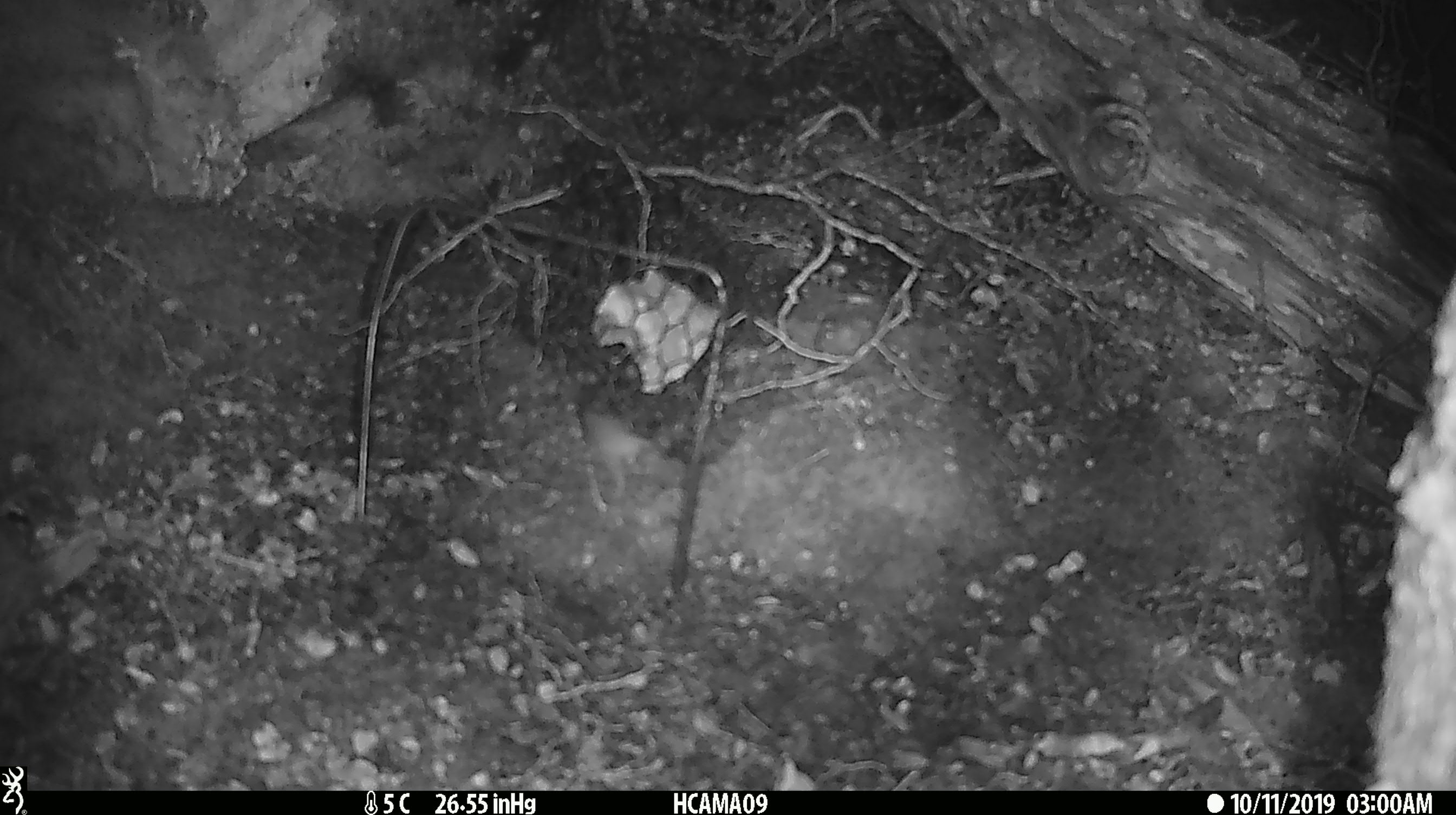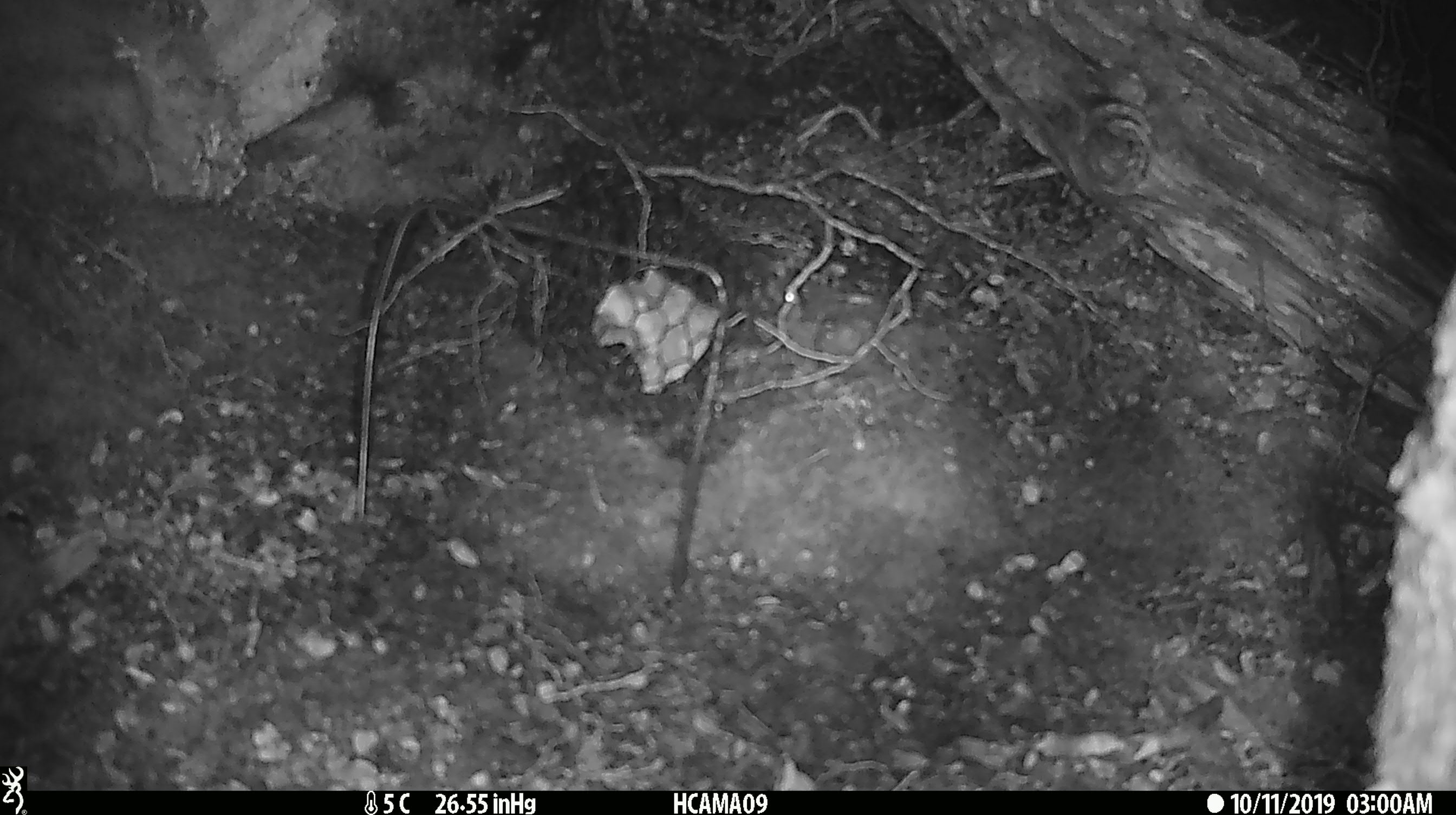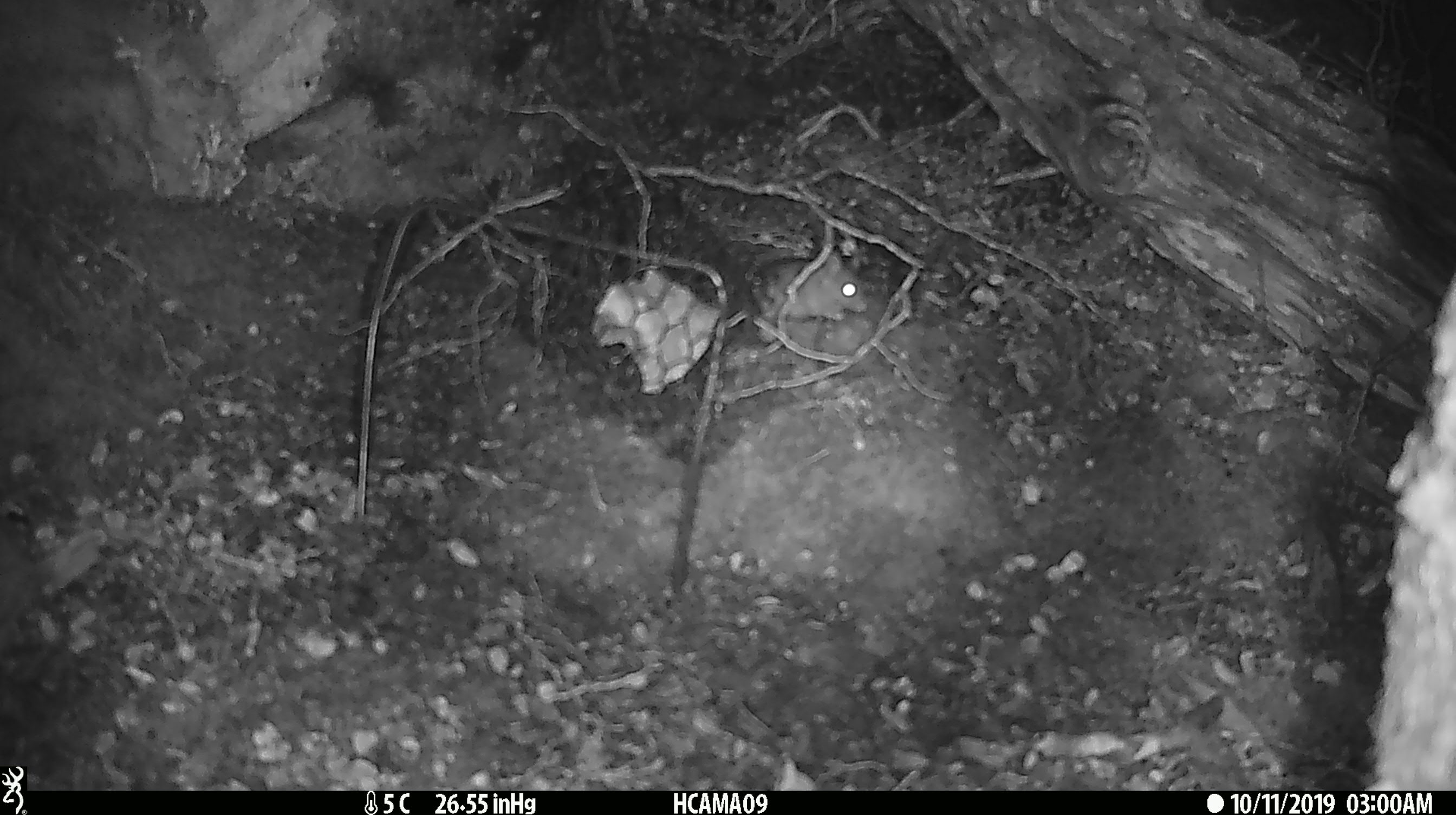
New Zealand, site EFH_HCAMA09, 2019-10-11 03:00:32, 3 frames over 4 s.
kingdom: Animalia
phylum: Chordata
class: Mammalia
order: Rodentia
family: Muridae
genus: Mus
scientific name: Mus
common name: mouse